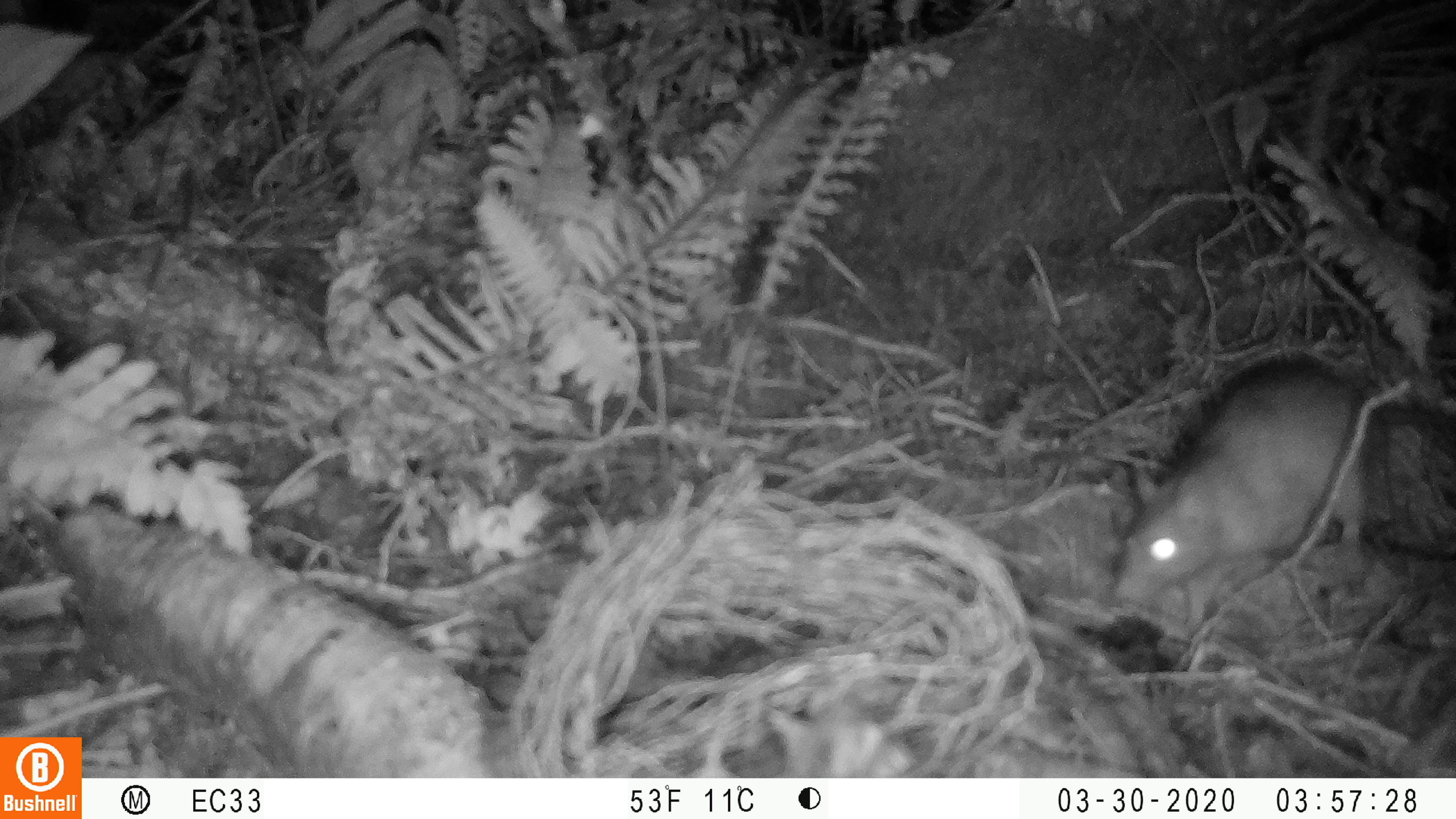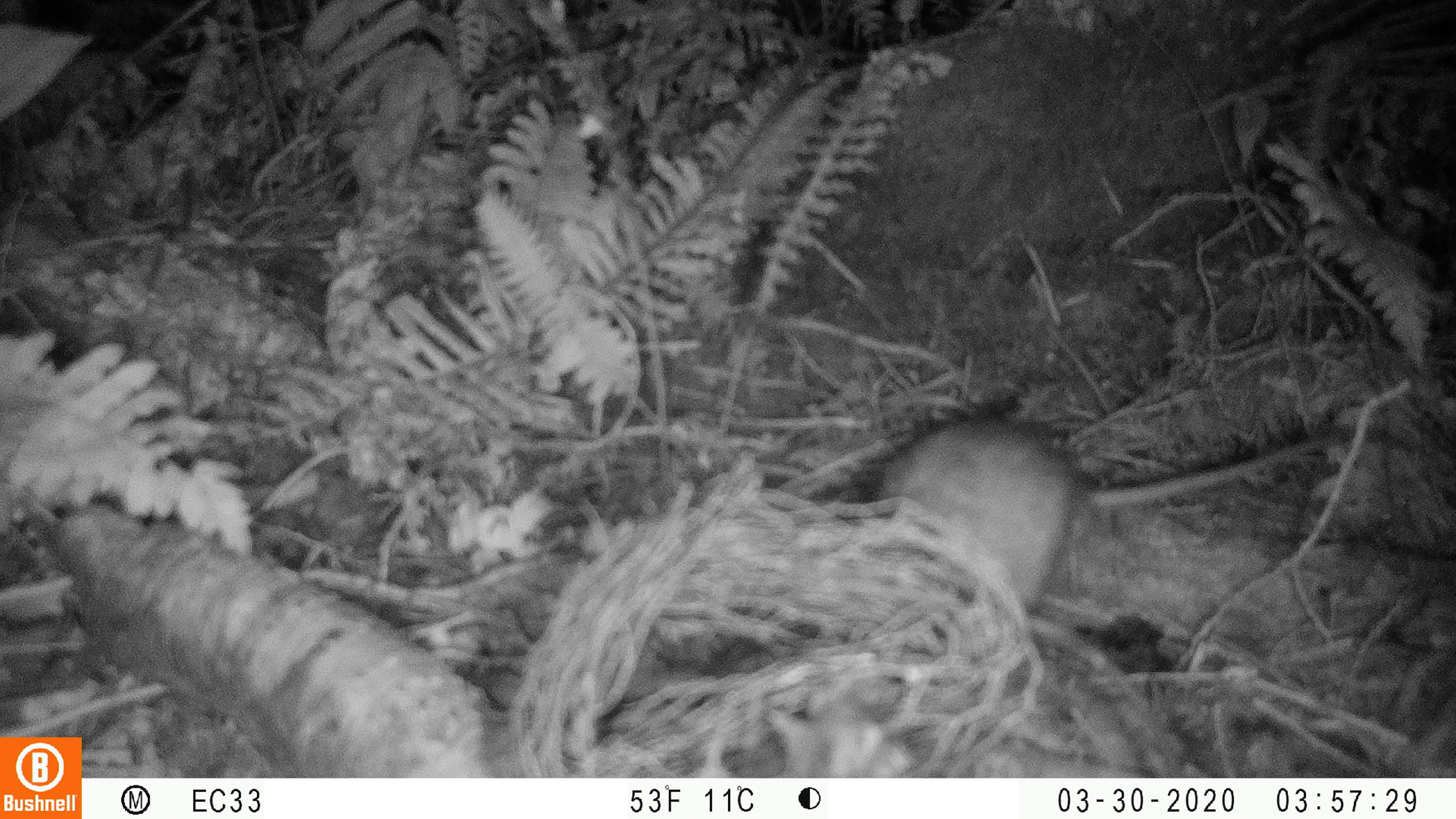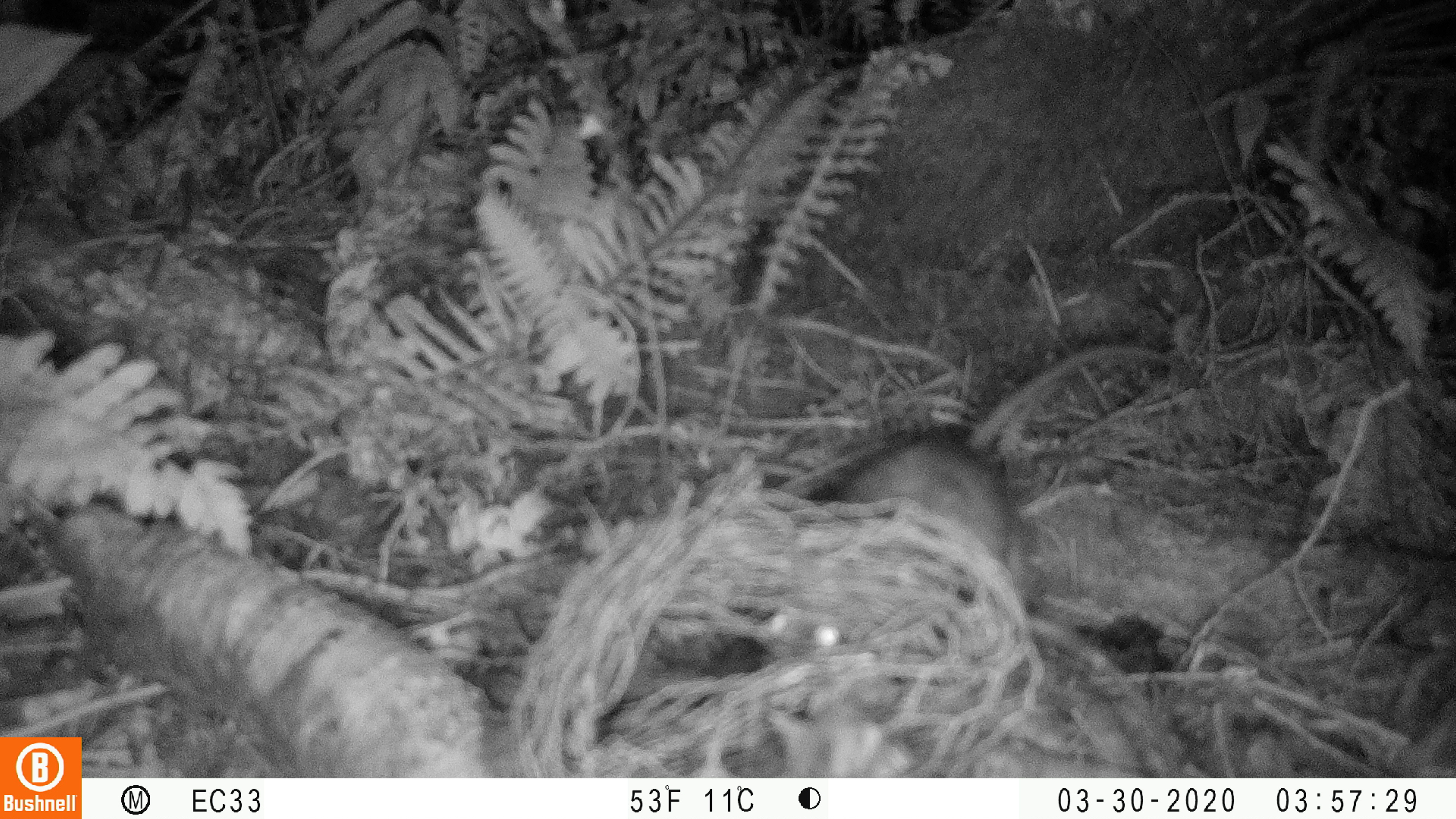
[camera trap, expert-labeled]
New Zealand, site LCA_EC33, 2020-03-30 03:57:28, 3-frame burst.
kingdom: Animalia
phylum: Chordata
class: Mammalia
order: Rodentia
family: Muridae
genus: Rattus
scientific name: Rattus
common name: rat